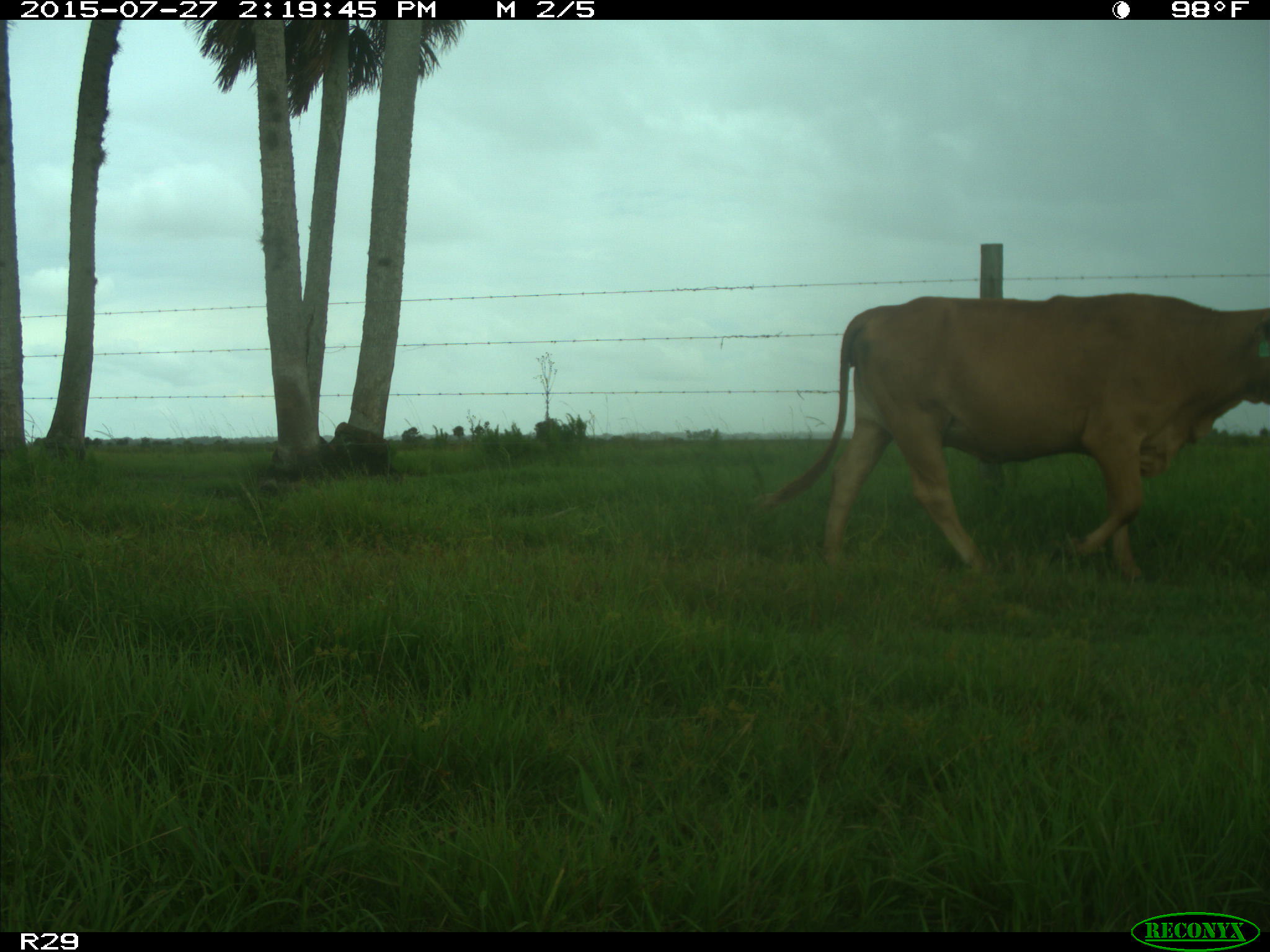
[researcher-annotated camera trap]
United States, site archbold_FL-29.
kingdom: Animalia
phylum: Chordata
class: Mammalia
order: Artiodactyla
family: Bovidae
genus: Bos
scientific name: Bos taurus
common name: domestic cow